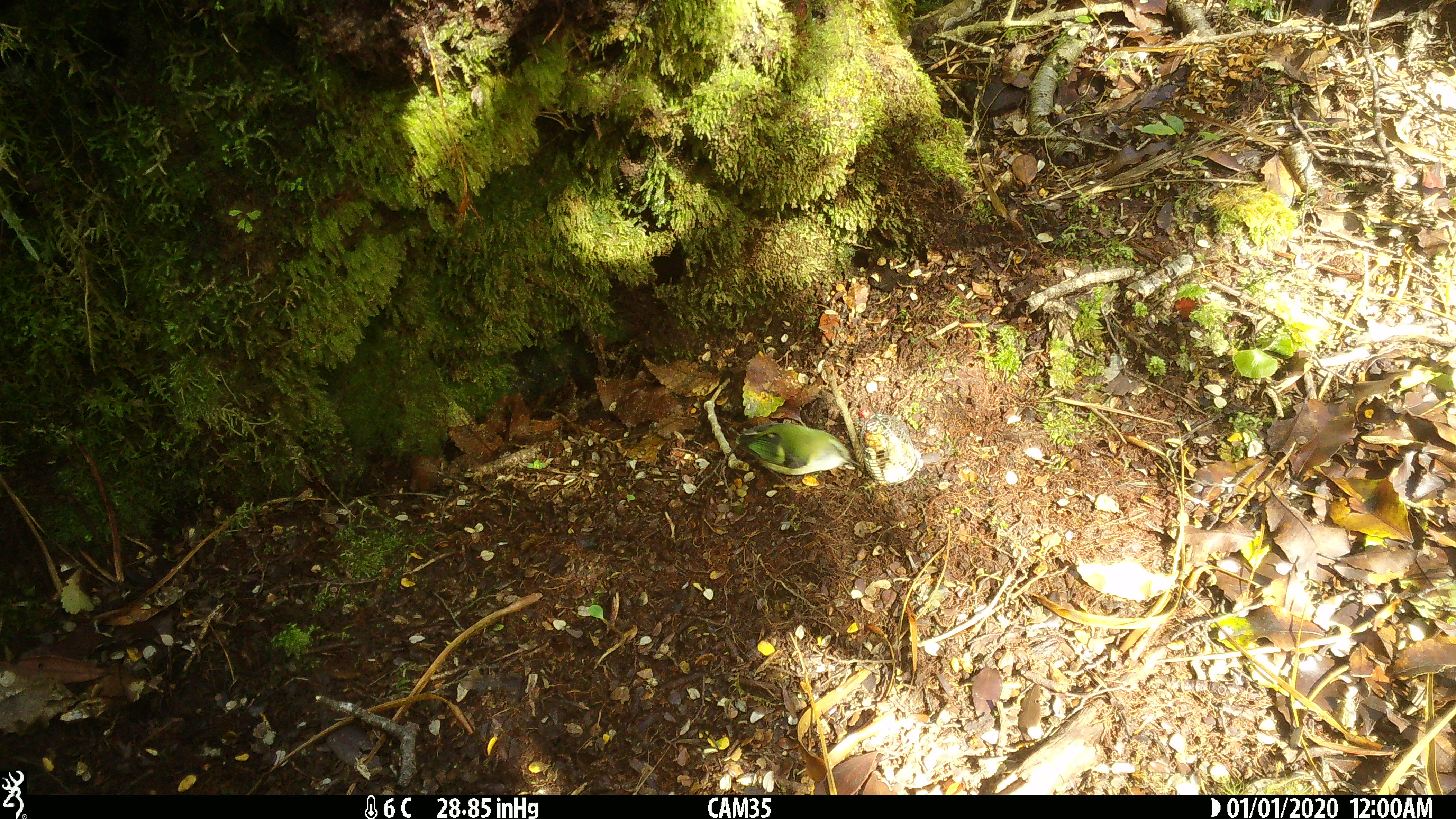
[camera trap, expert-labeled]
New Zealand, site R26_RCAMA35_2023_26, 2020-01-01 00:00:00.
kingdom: Animalia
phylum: Chordata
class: Aves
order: Passeriformes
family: Acanthisittidae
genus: Acanthisitta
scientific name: Acanthisitta chloris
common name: rifleman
Rifleman (Acanthisitta chloris).